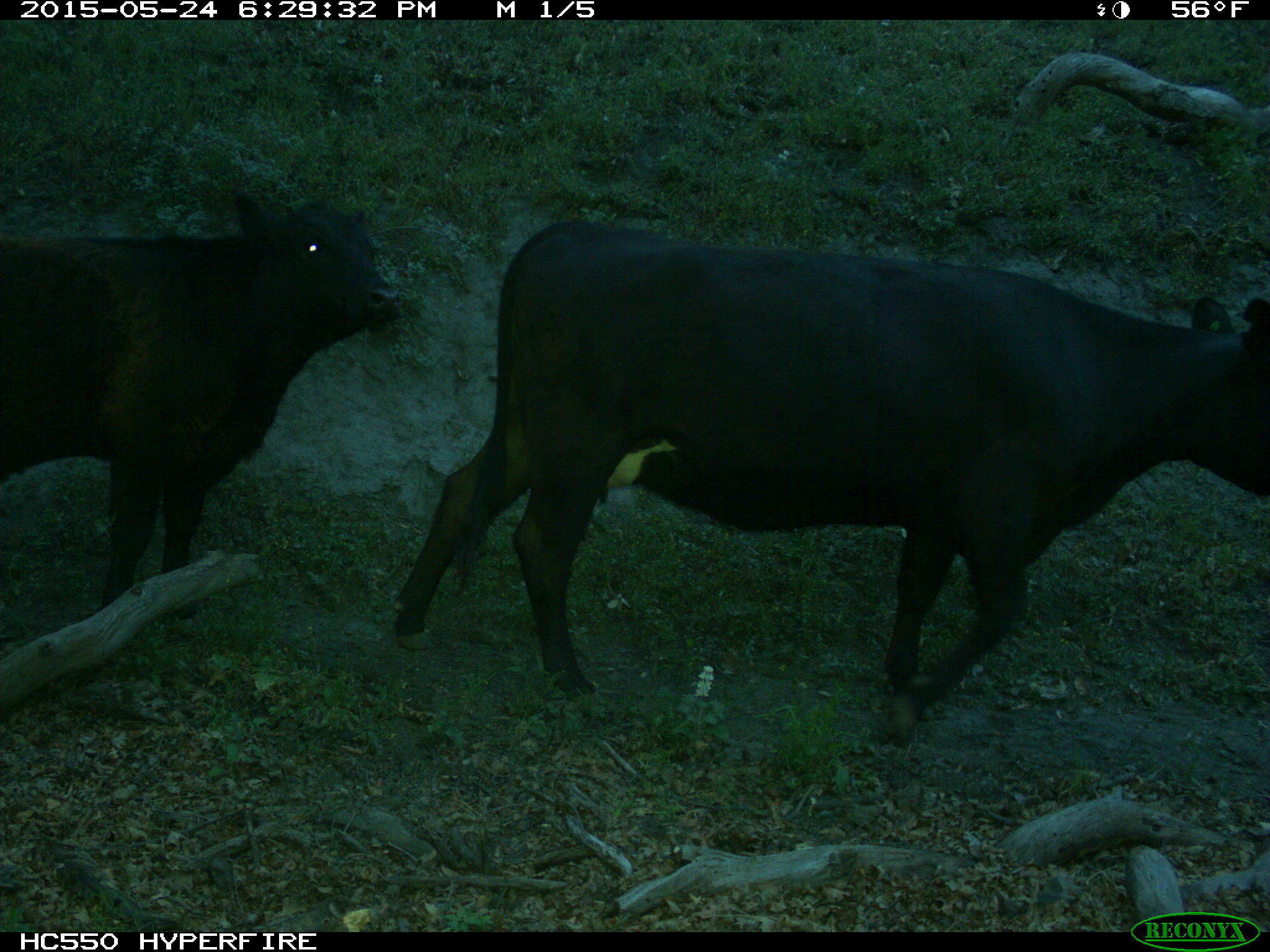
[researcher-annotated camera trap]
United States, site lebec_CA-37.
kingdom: Animalia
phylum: Chordata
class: Mammalia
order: Artiodactyla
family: Bovidae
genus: Bos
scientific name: Bos taurus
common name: domestic cow